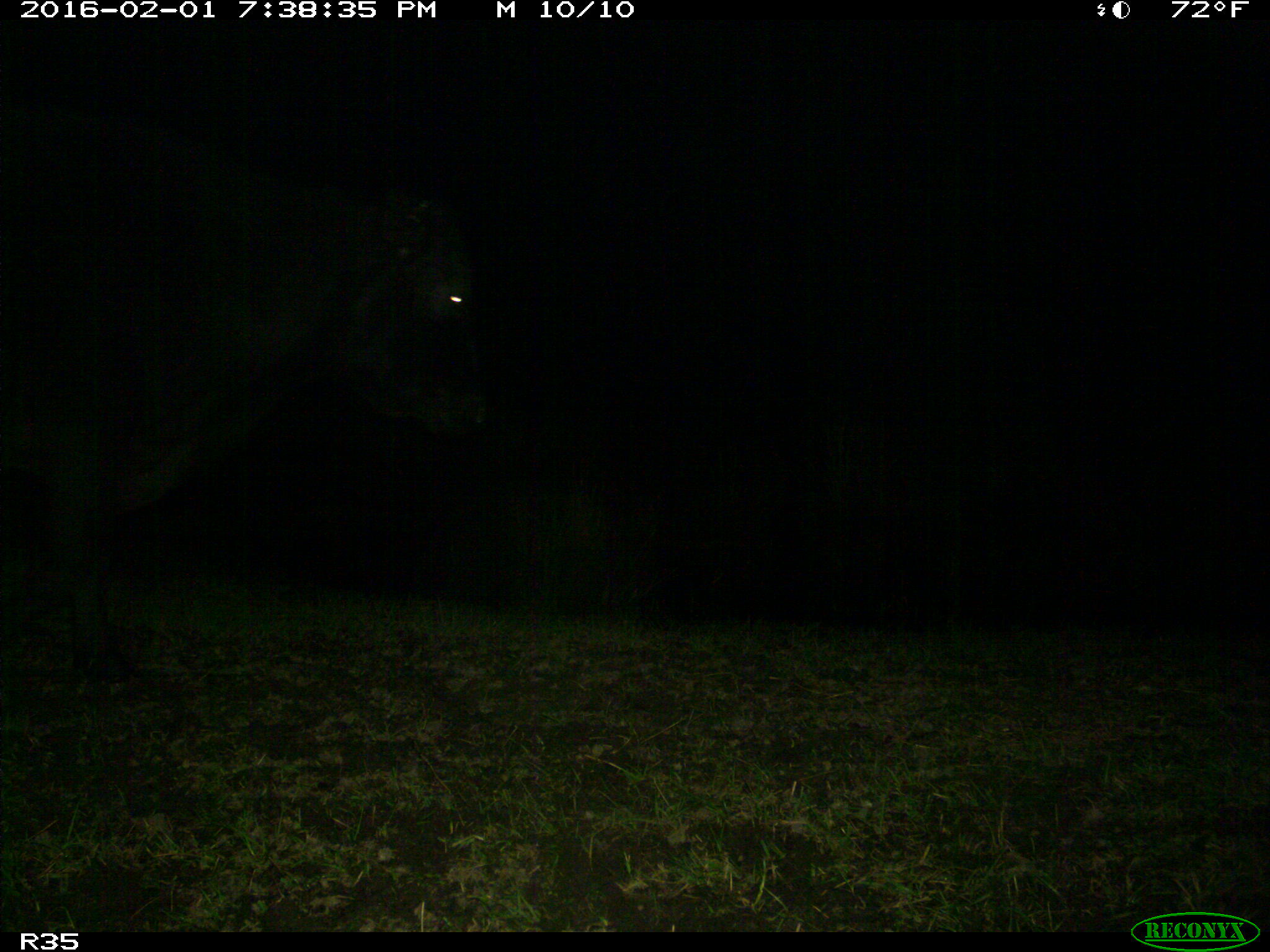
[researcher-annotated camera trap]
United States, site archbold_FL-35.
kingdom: Animalia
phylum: Chordata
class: Mammalia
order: Artiodactyla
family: Bovidae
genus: Bos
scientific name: Bos taurus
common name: domestic cow